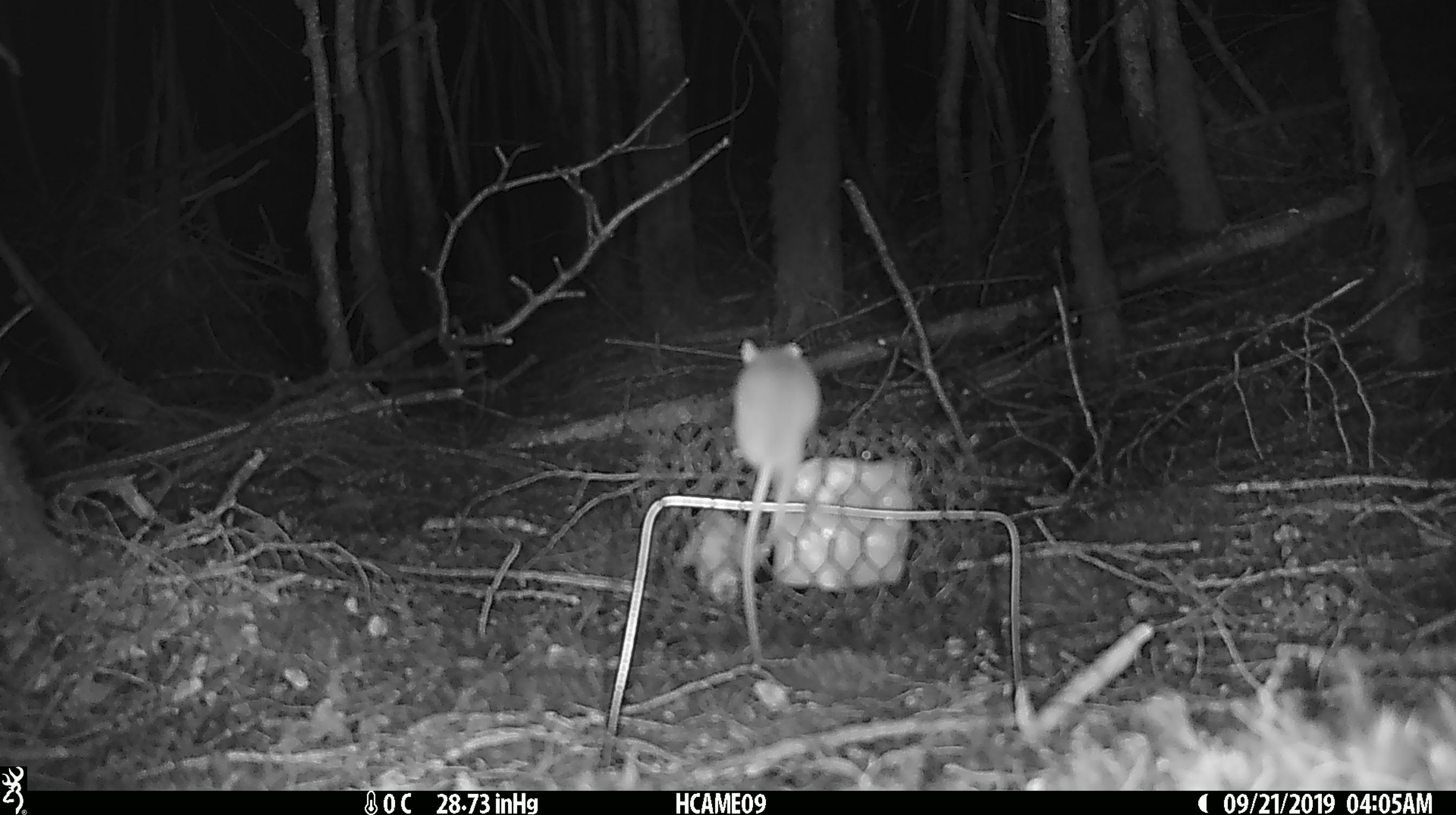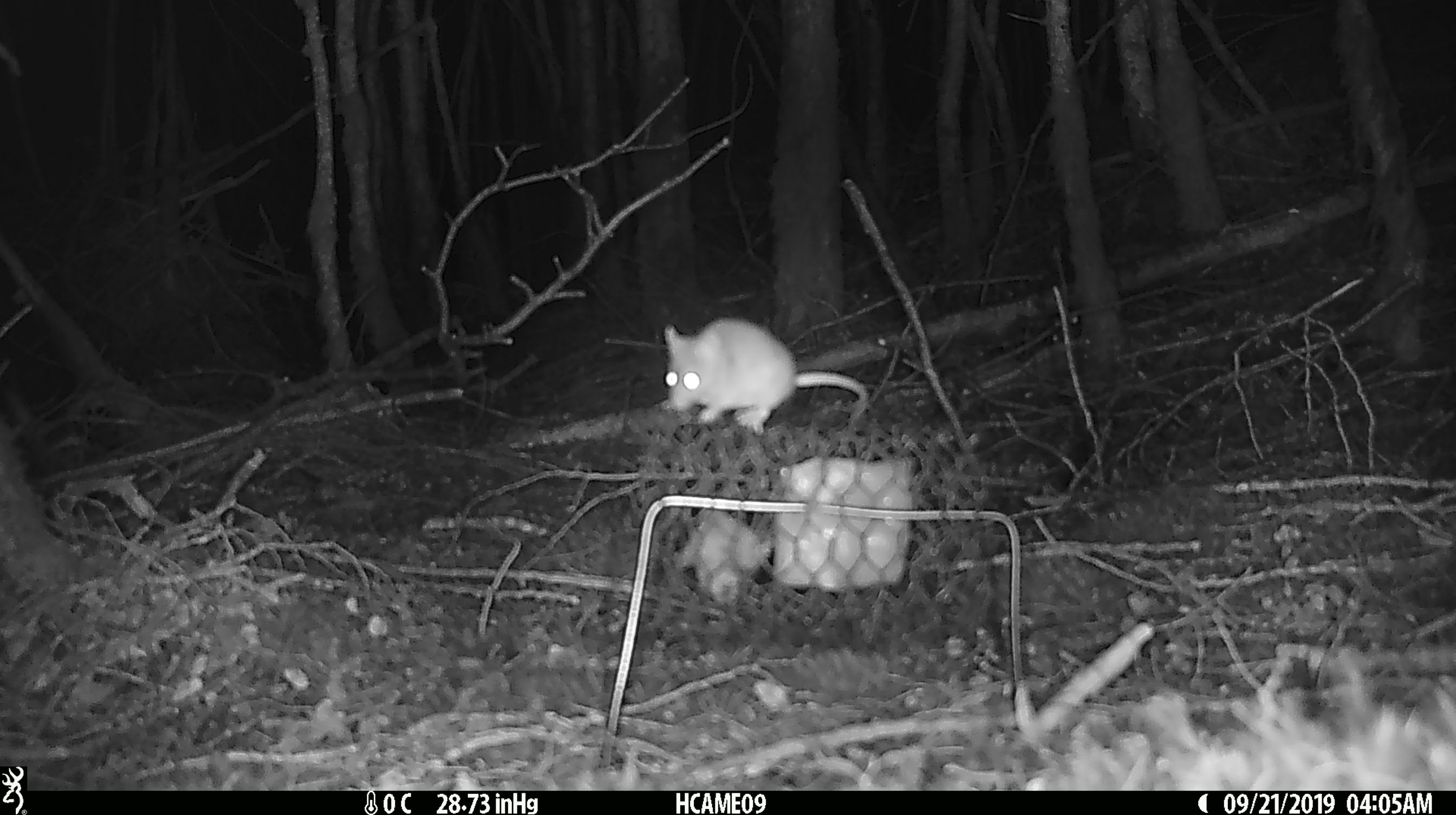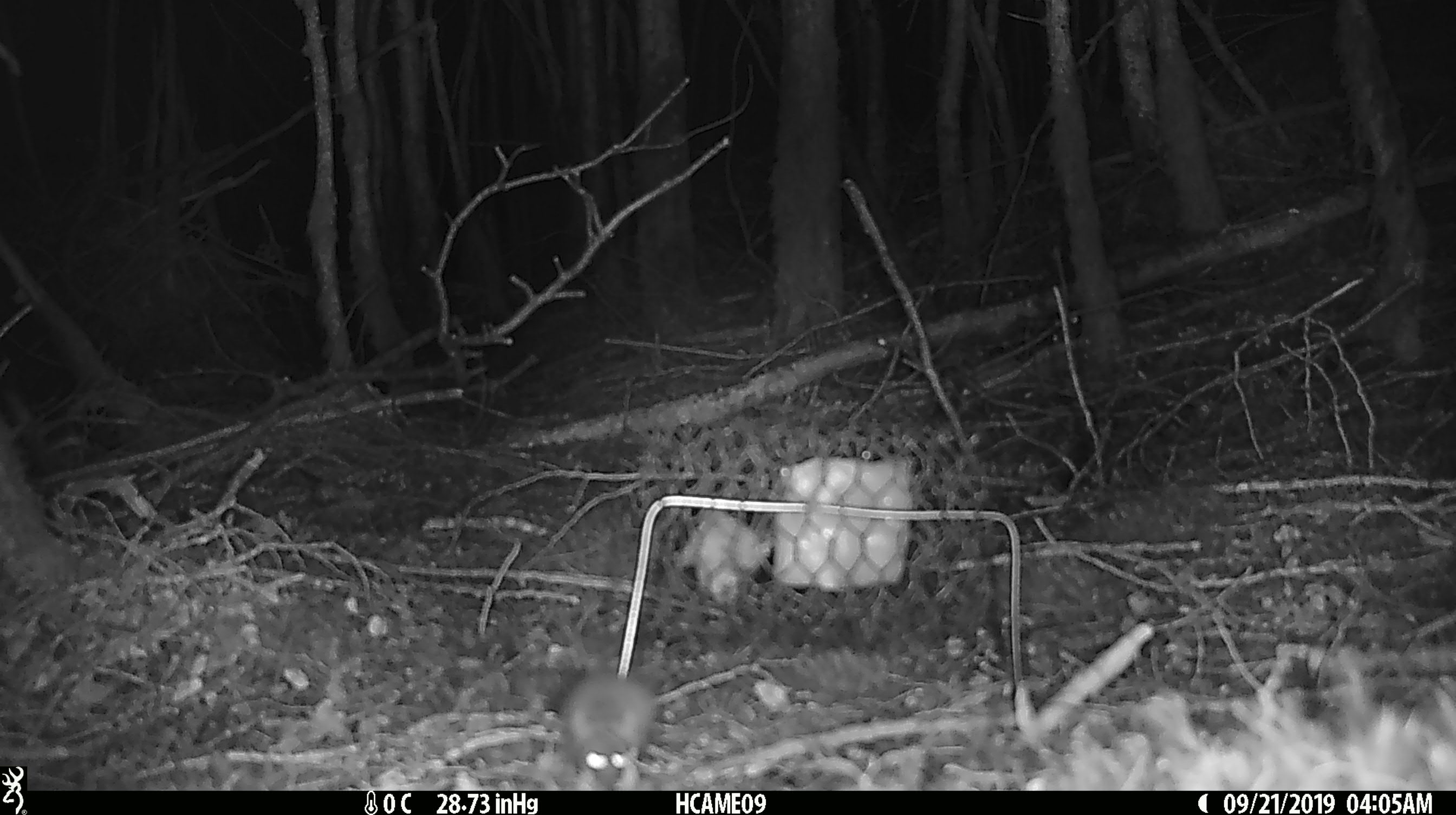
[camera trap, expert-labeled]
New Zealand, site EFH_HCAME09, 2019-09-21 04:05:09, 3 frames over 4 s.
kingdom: Animalia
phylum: Chordata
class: Mammalia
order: Rodentia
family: Muridae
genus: Mus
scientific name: Mus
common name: mouse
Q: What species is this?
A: Mouse (Mus).